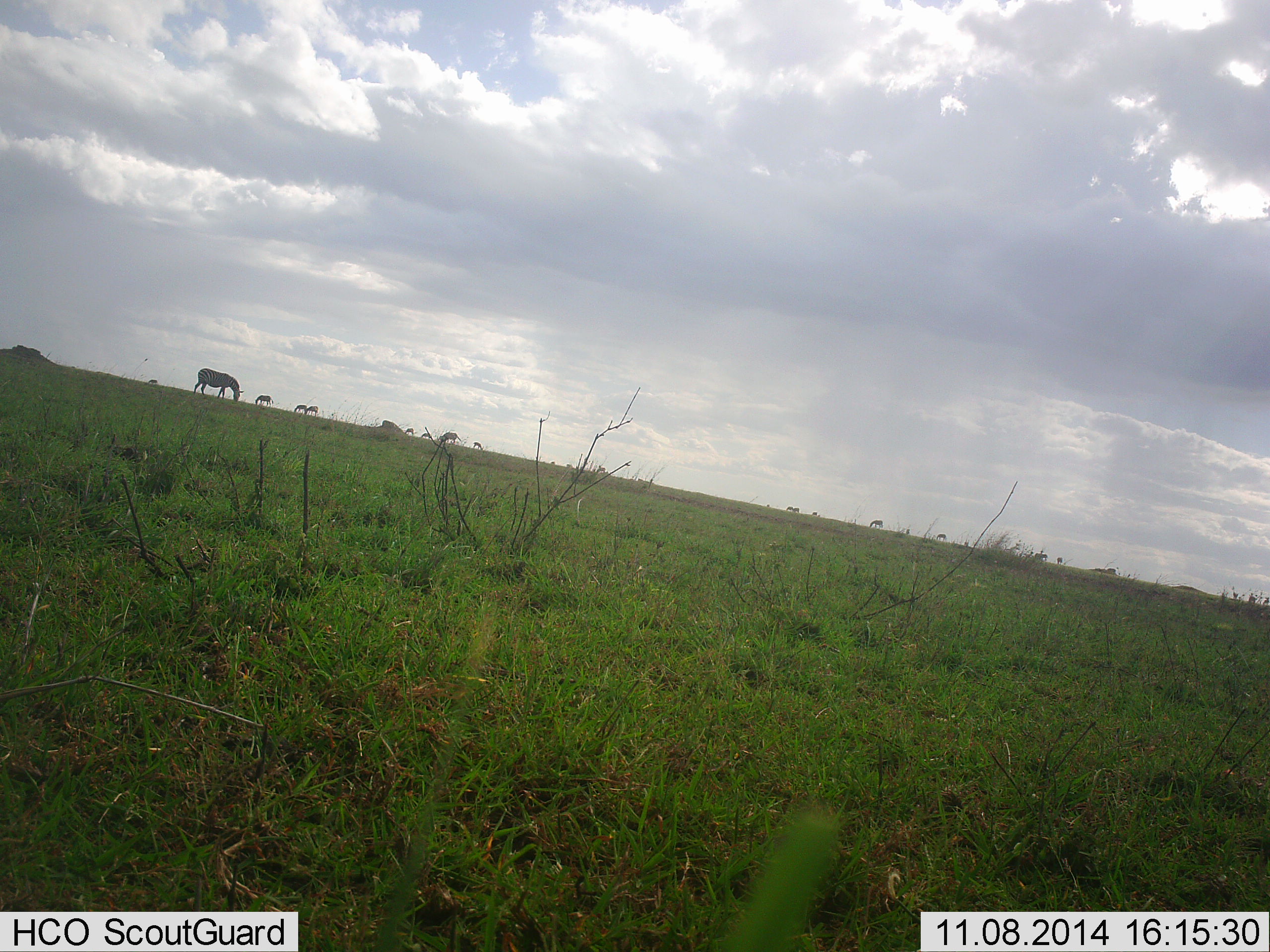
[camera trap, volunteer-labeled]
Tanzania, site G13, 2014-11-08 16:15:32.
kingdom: Animalia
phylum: Chordata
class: Mammalia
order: Perissodactyla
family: Equidae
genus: Equus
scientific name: Equus quagga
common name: plains zebra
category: zebra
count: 11-50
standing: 60%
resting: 0%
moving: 10%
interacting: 0%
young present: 0%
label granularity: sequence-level